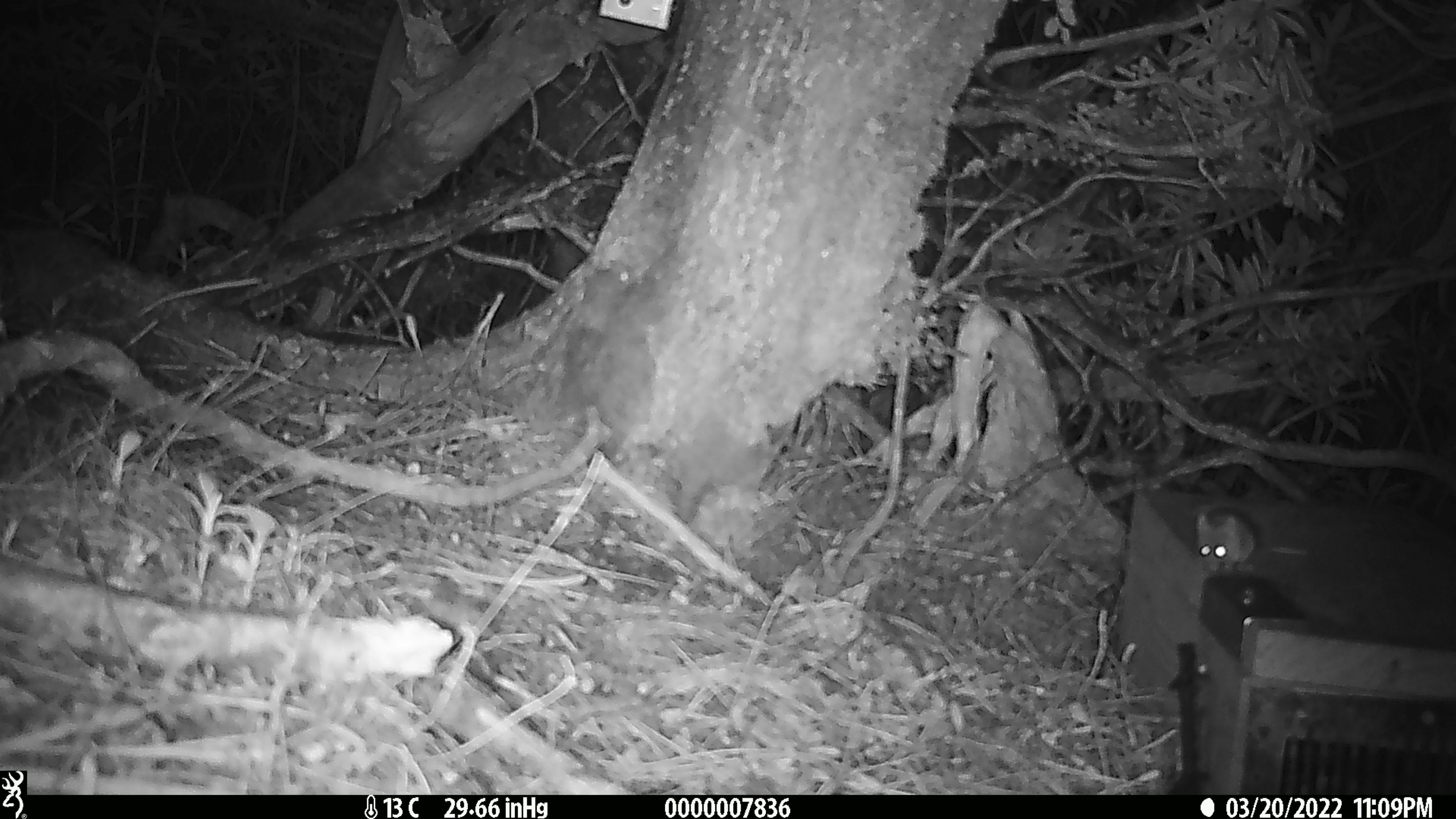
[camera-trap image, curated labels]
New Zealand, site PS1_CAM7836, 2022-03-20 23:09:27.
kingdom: Animalia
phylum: Chordata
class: Mammalia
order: Rodentia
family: Muridae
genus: Mus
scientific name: Mus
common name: mouse